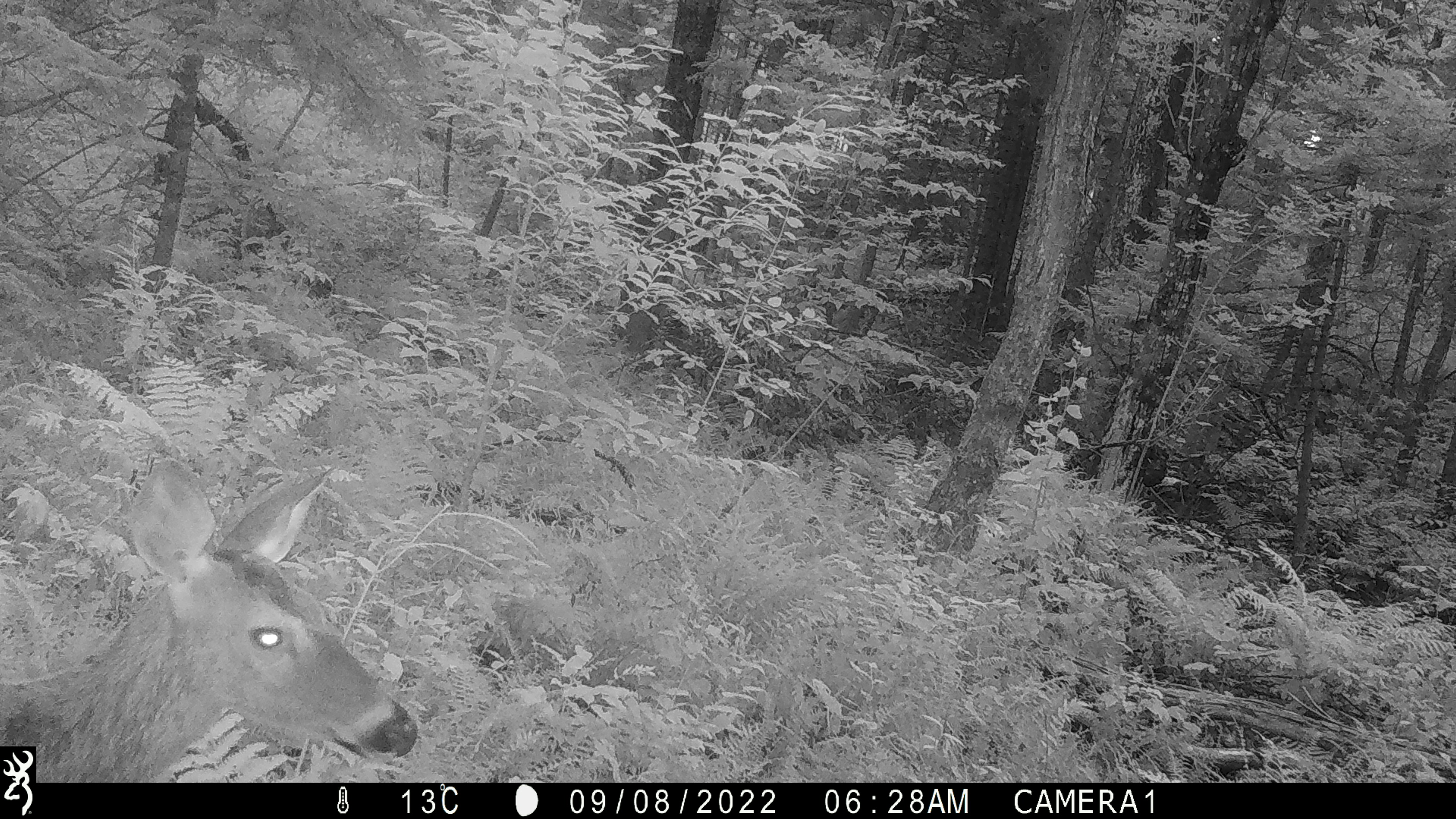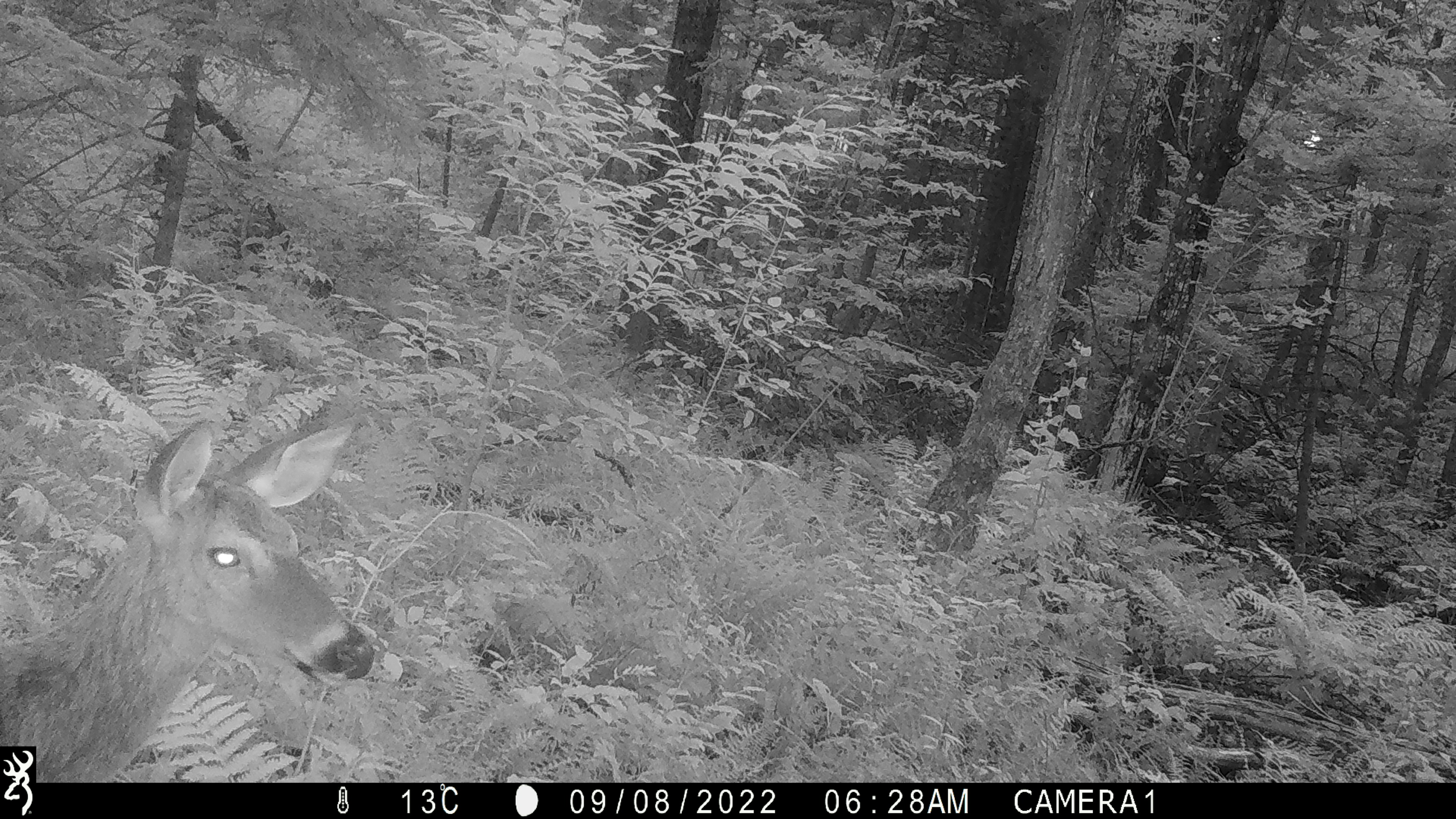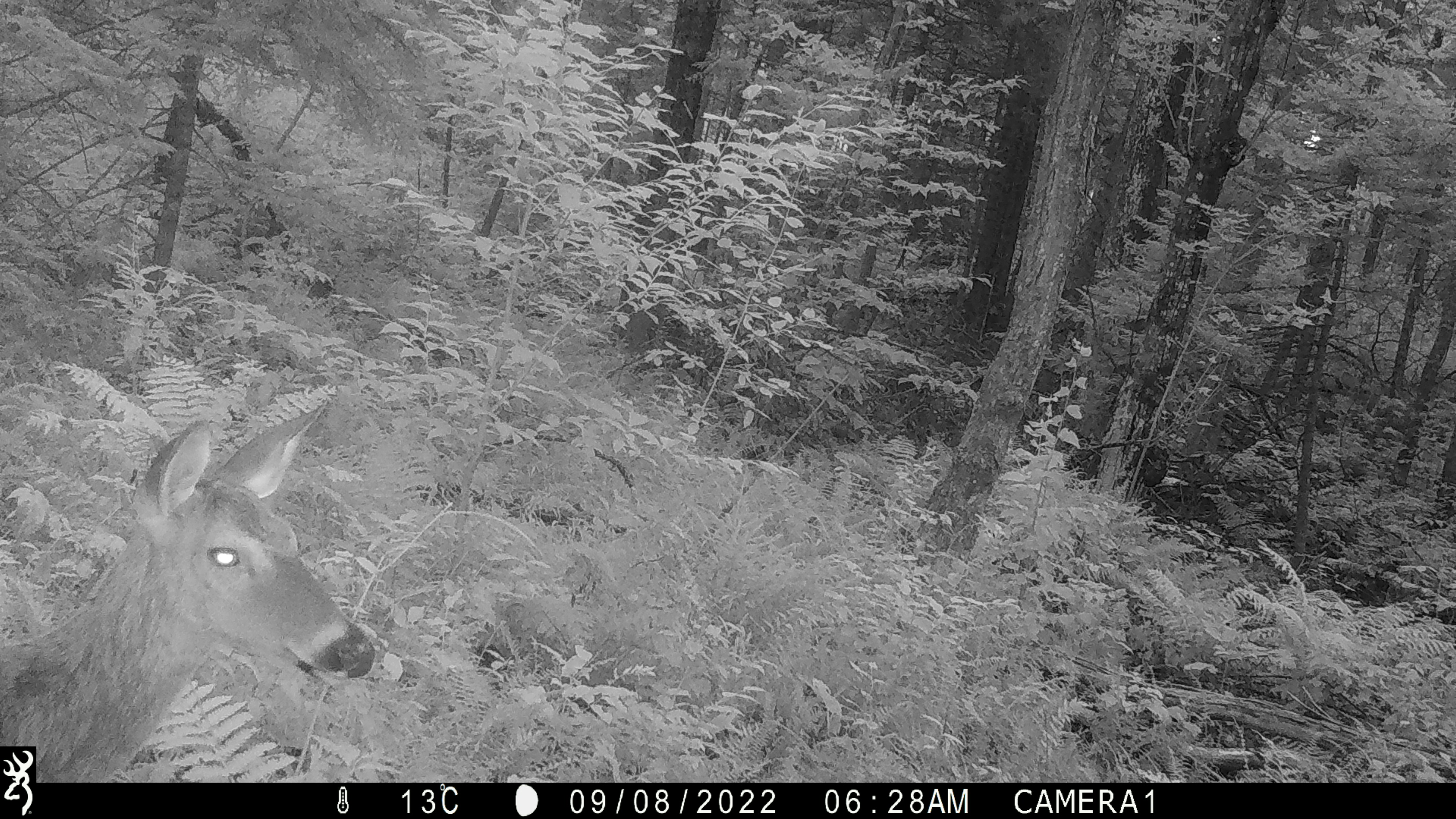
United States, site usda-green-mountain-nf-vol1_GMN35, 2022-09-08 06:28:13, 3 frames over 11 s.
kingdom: Animalia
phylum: Chordata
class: Mammalia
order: Artiodactyla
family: Cervidae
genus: Odocoileus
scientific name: Odocoileus virginianus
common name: white-tailed deer